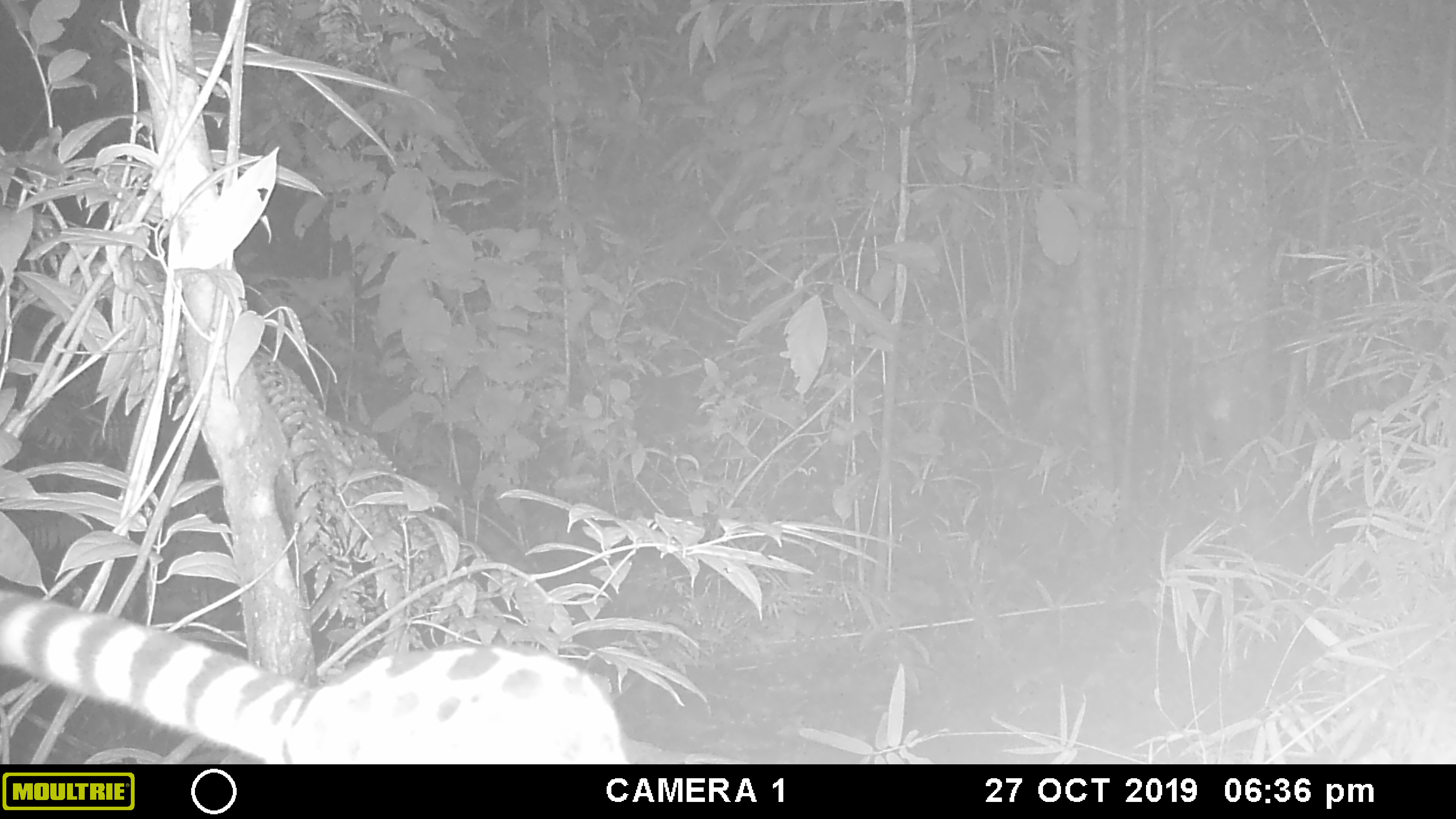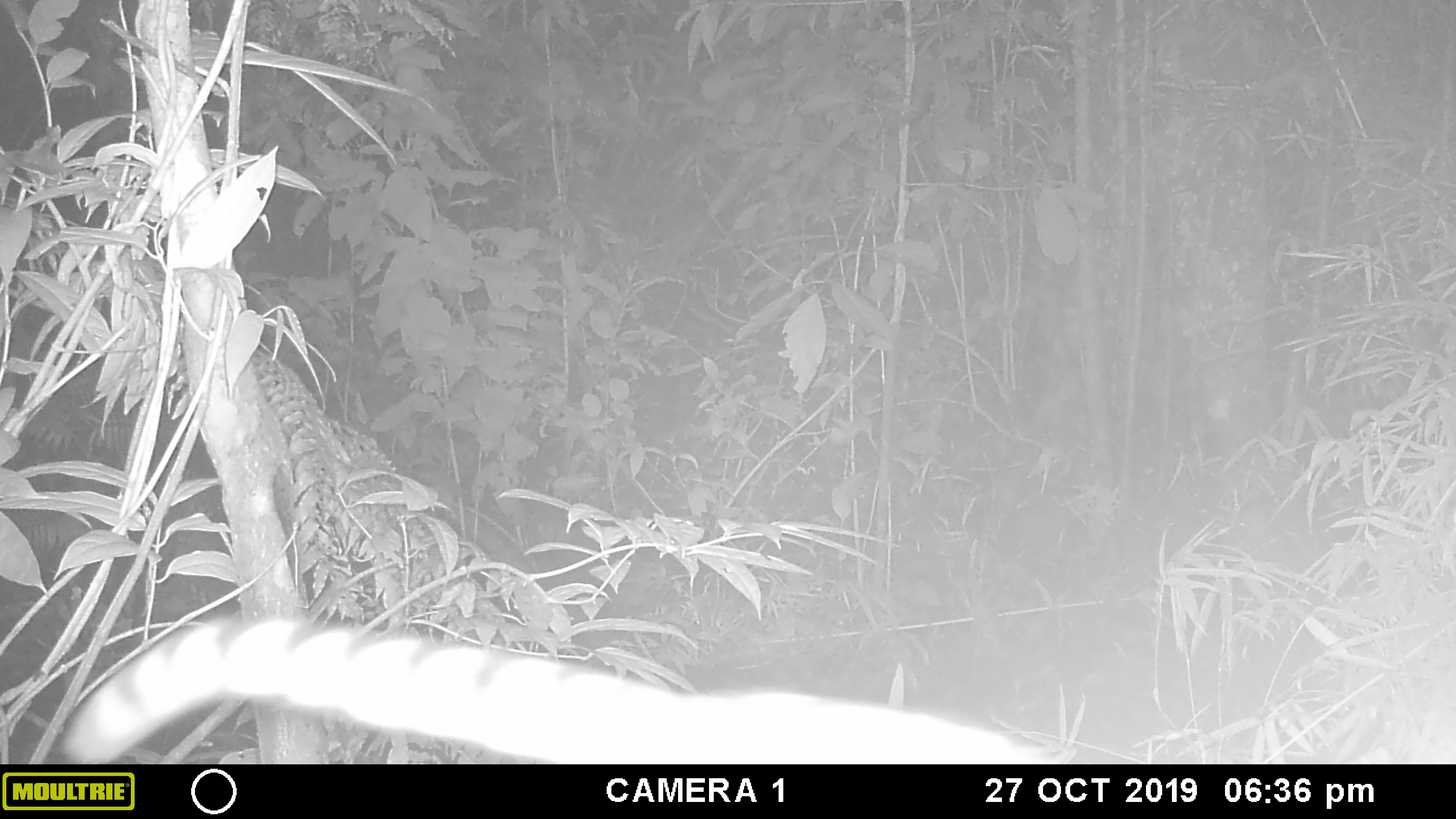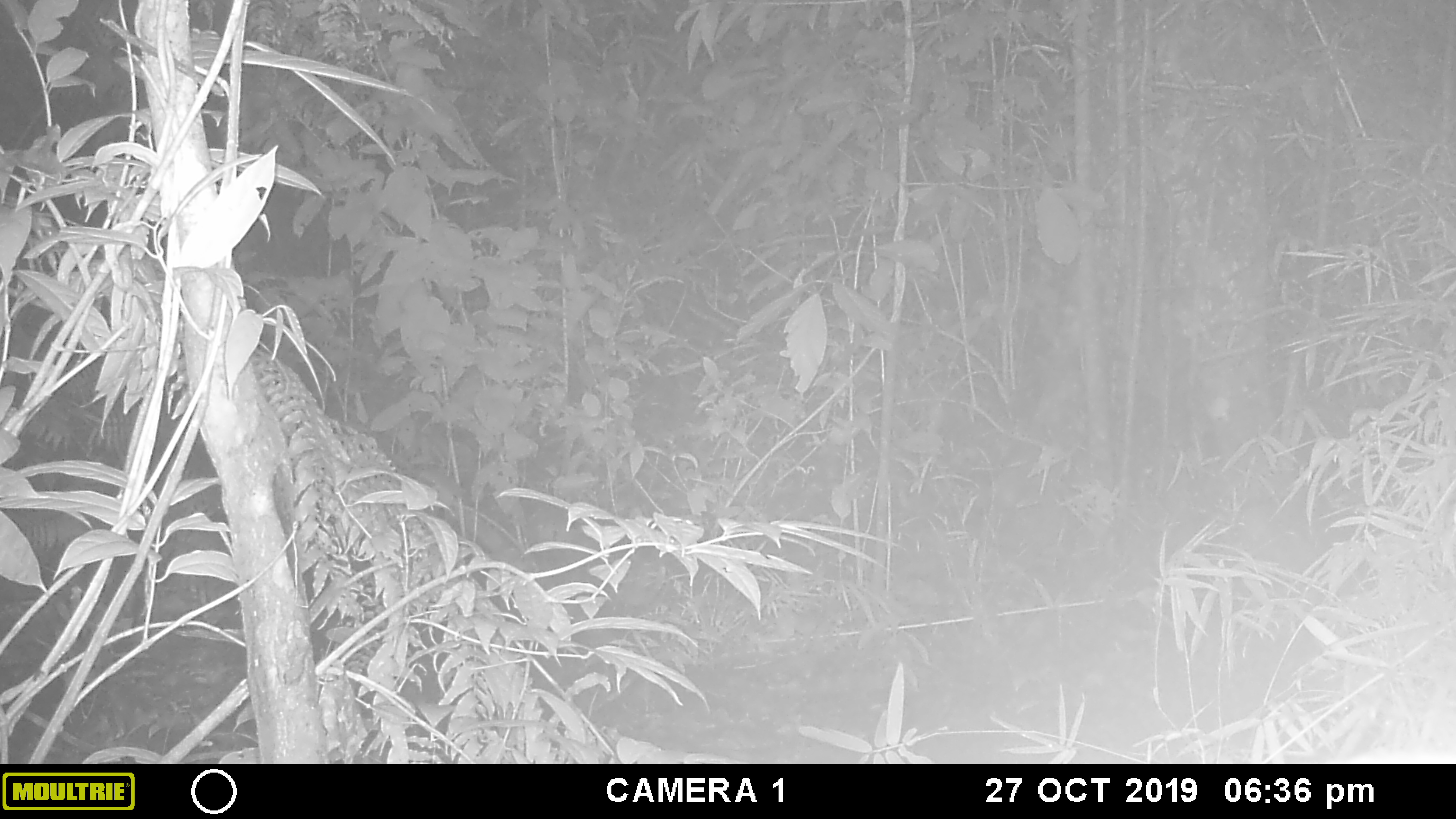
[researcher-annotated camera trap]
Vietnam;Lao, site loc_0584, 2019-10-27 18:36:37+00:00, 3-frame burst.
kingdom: Animalia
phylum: Chordata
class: Mammalia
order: Carnivora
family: Prionodontidae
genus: Prionodon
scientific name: Prionodon pardicolor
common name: spotted linsang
Spotted linsang (Prionodon pardicolor). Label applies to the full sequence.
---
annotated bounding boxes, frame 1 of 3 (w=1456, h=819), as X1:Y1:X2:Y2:
spotted linsang: 0:588:627:764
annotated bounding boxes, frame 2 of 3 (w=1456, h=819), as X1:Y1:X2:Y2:
spotted linsang: 63:617:1046:764